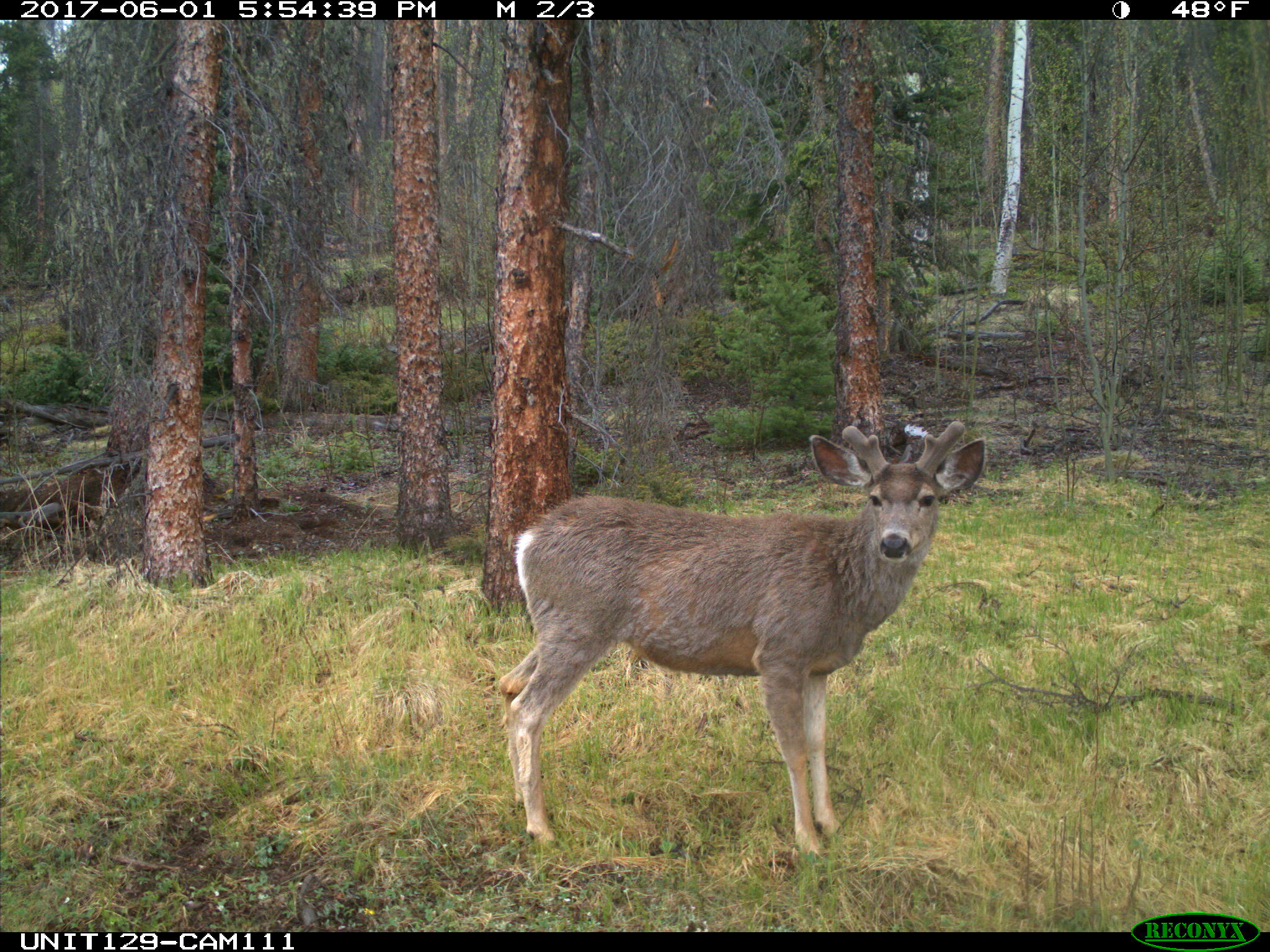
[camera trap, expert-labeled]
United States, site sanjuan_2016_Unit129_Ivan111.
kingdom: Animalia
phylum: Chordata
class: Mammalia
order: Artiodactyla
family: Cervidae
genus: Odocoileus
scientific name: Odocoileus hemionus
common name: mule deer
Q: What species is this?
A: Odocoileus hemionus (mule deer).